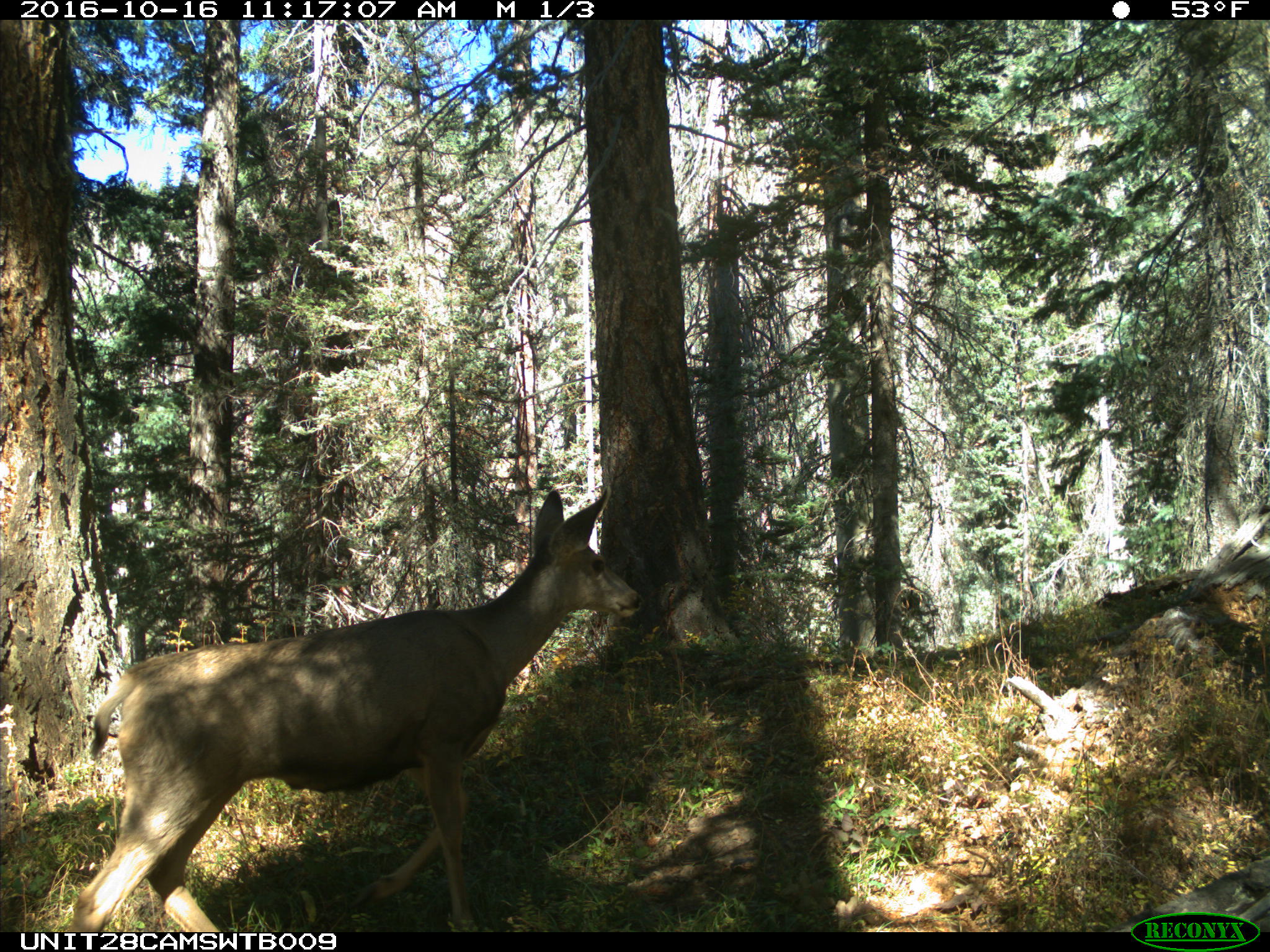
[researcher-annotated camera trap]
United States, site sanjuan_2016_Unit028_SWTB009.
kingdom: Animalia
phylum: Chordata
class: Mammalia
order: Artiodactyla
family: Cervidae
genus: Odocoileus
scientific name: Odocoileus hemionus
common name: mule deer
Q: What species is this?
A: Odocoileus hemionus (mule deer).